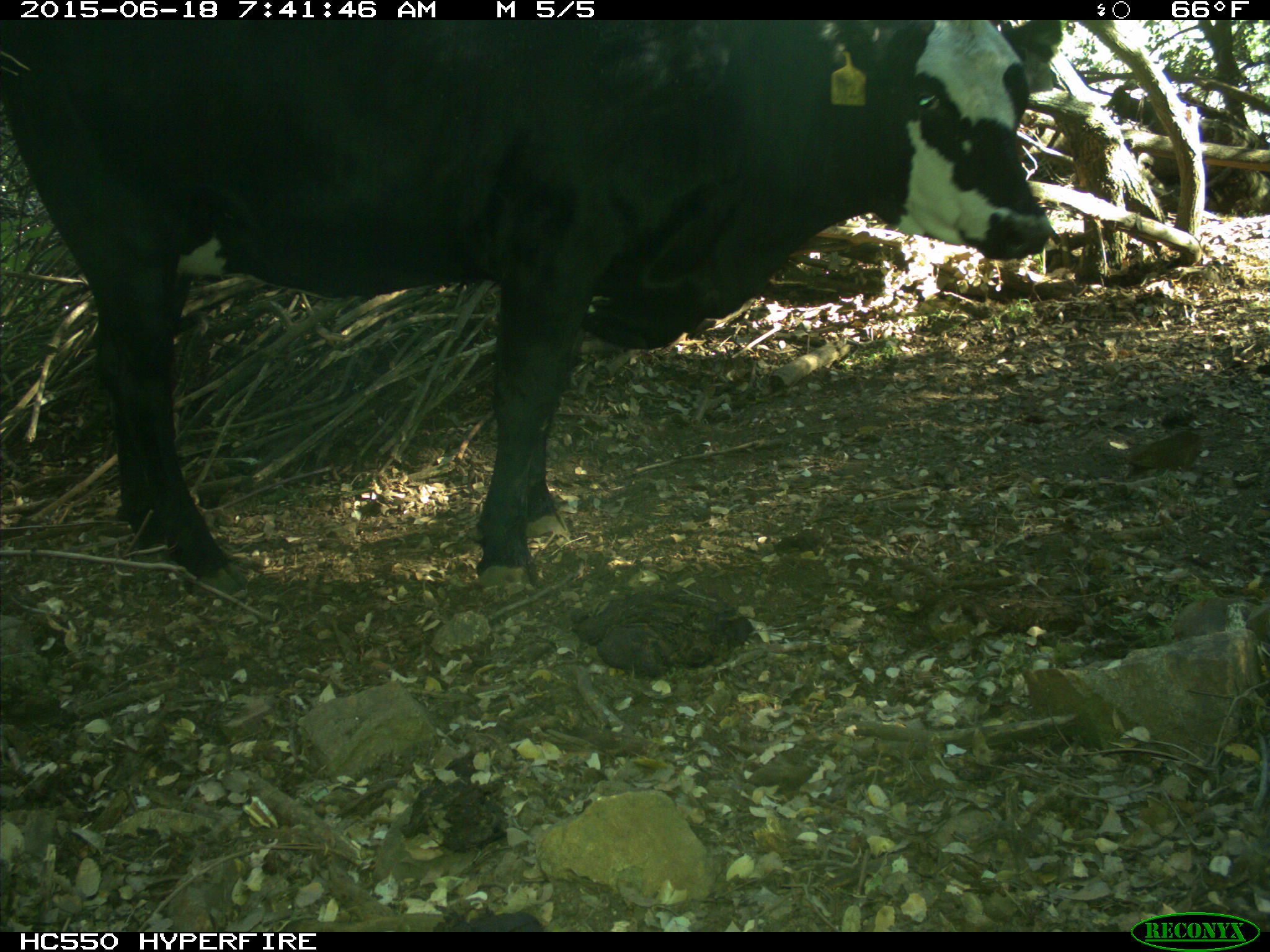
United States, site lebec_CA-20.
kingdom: Animalia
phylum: Chordata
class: Mammalia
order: Artiodactyla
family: Bovidae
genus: Bos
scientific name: Bos taurus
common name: domestic cow